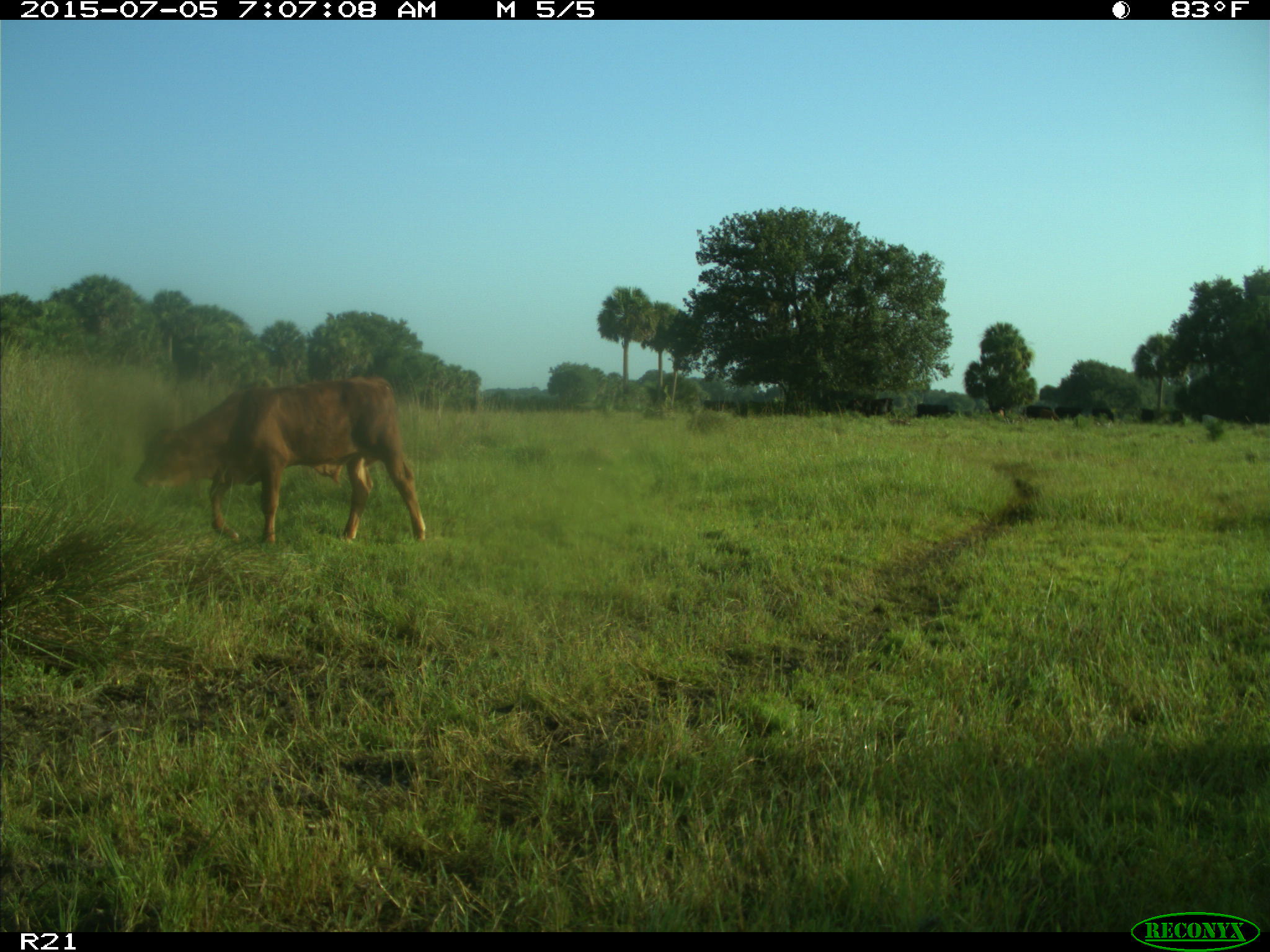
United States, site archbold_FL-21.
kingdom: Animalia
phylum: Chordata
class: Mammalia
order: Artiodactyla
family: Bovidae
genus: Bos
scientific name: Bos taurus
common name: domestic cow